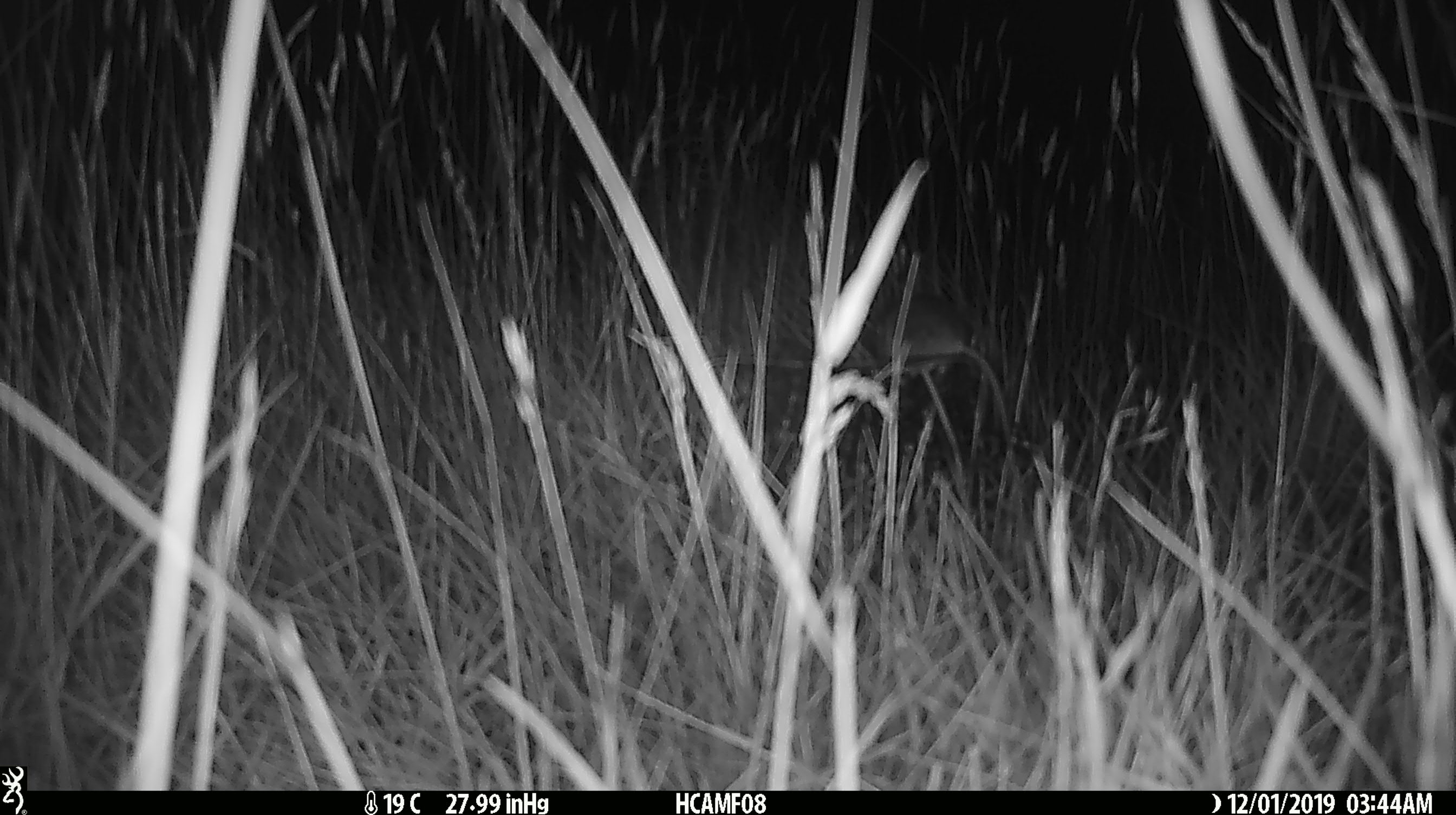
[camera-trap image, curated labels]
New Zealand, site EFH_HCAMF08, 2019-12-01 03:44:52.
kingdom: Animalia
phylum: Chordata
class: Mammalia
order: Rodentia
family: Muridae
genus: Mus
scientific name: Mus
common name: mouse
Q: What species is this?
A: Mouse (Mus).